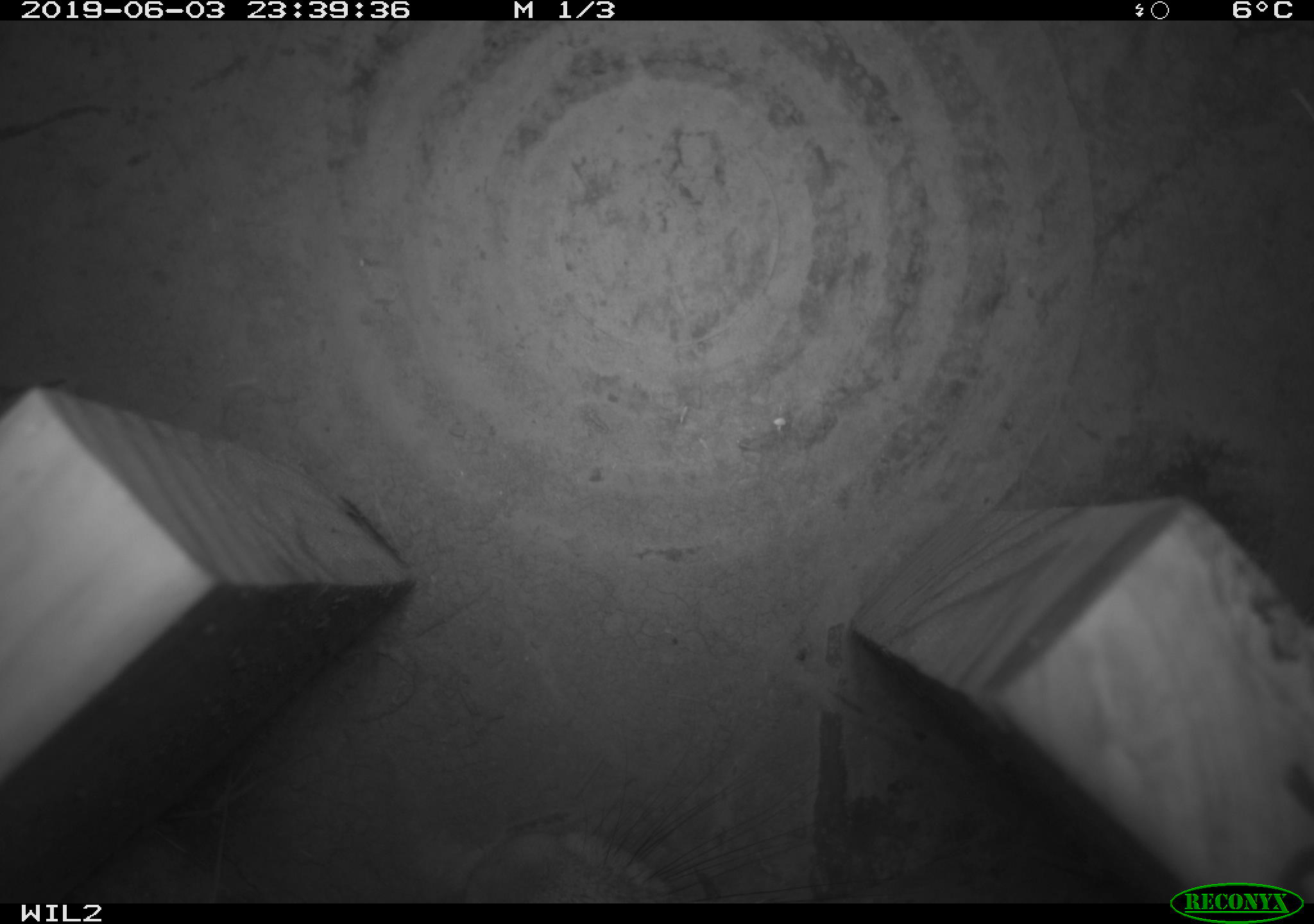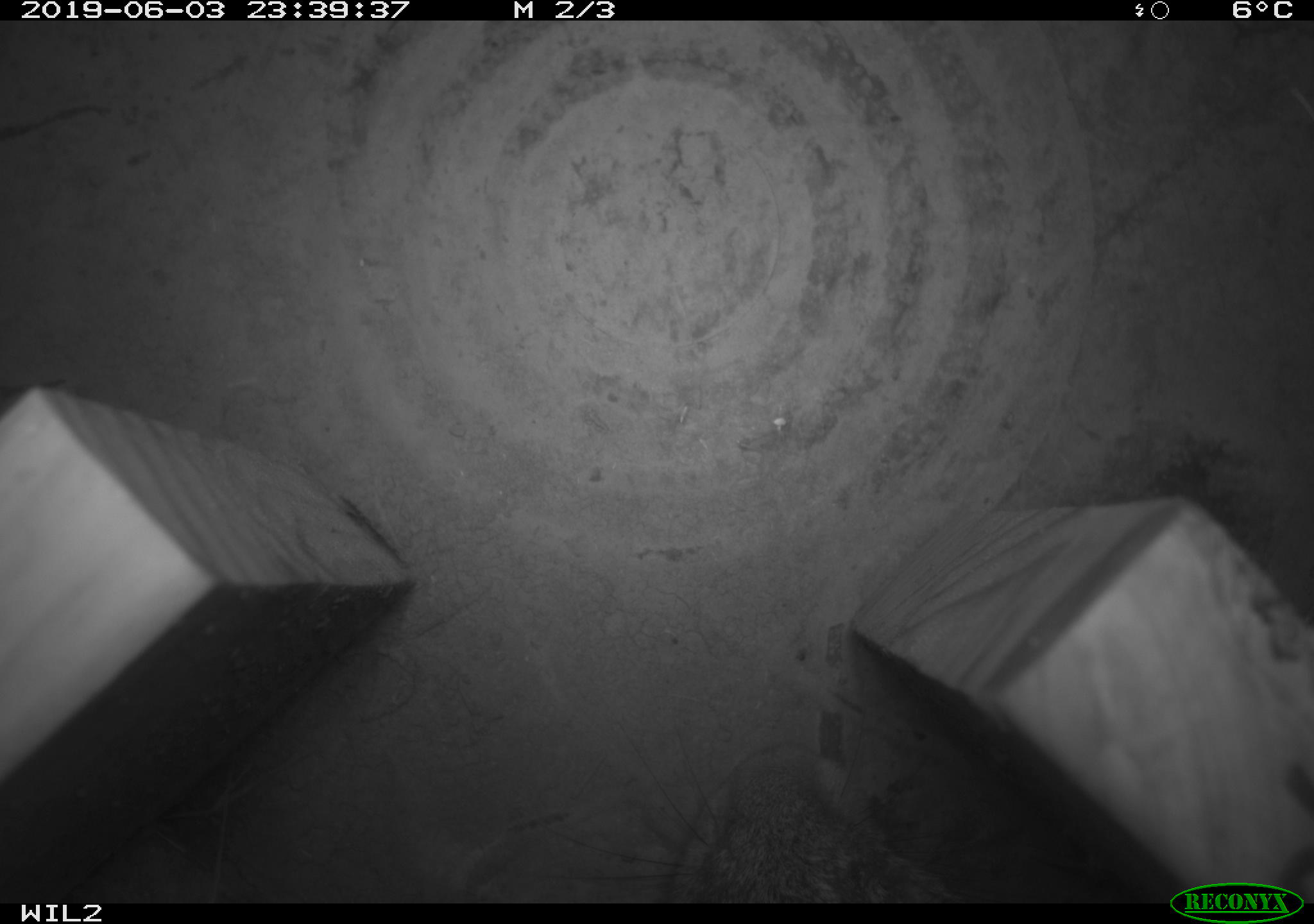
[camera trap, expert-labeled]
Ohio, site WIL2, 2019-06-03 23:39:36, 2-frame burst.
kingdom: Animalia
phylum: Chordata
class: Mammalia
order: Lagomorpha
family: Leporidae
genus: Sylvilagus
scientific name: Sylvilagus floridanus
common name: eastern cottontail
Eastern cottontail (Sylvilagus floridanus).